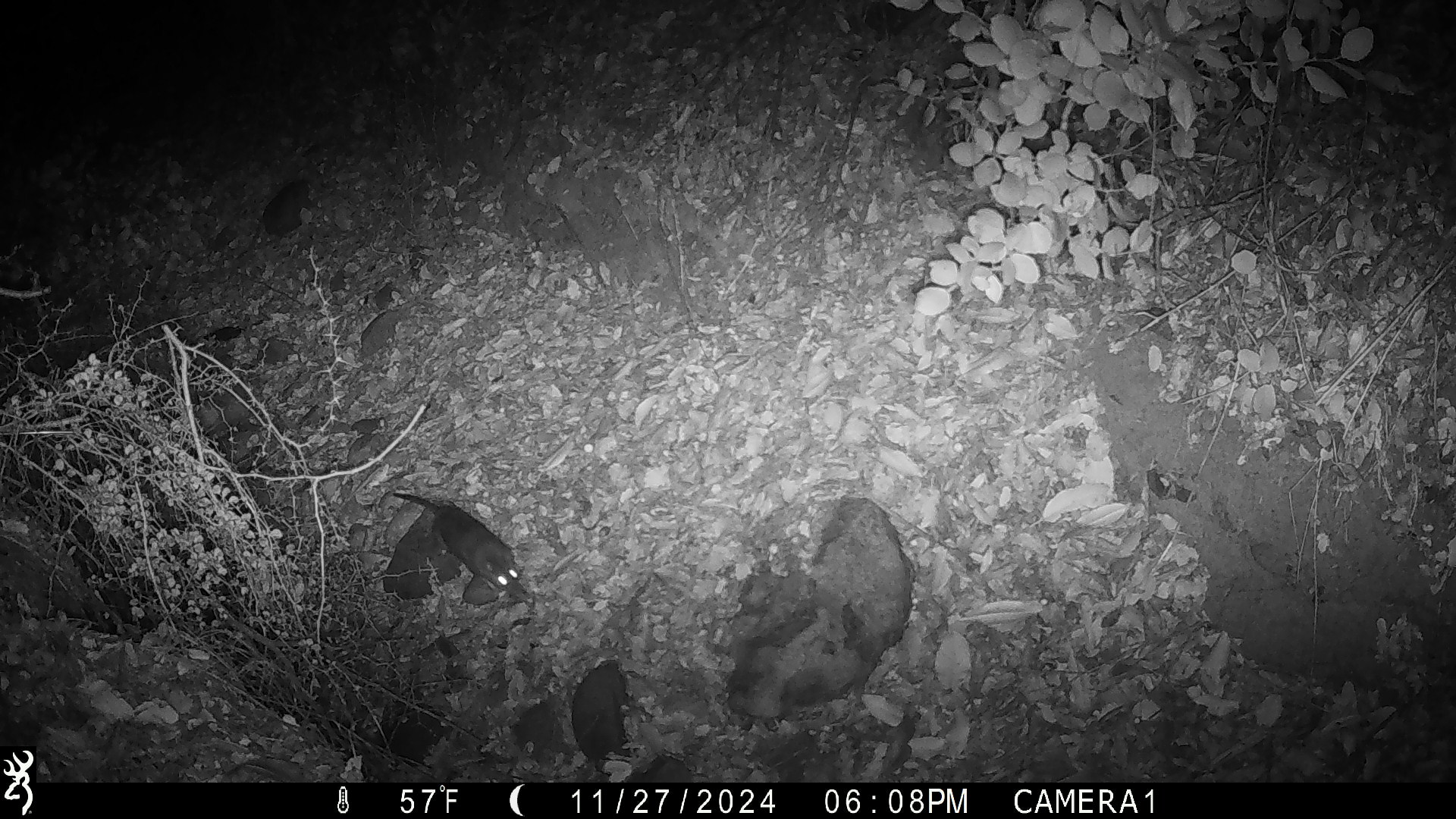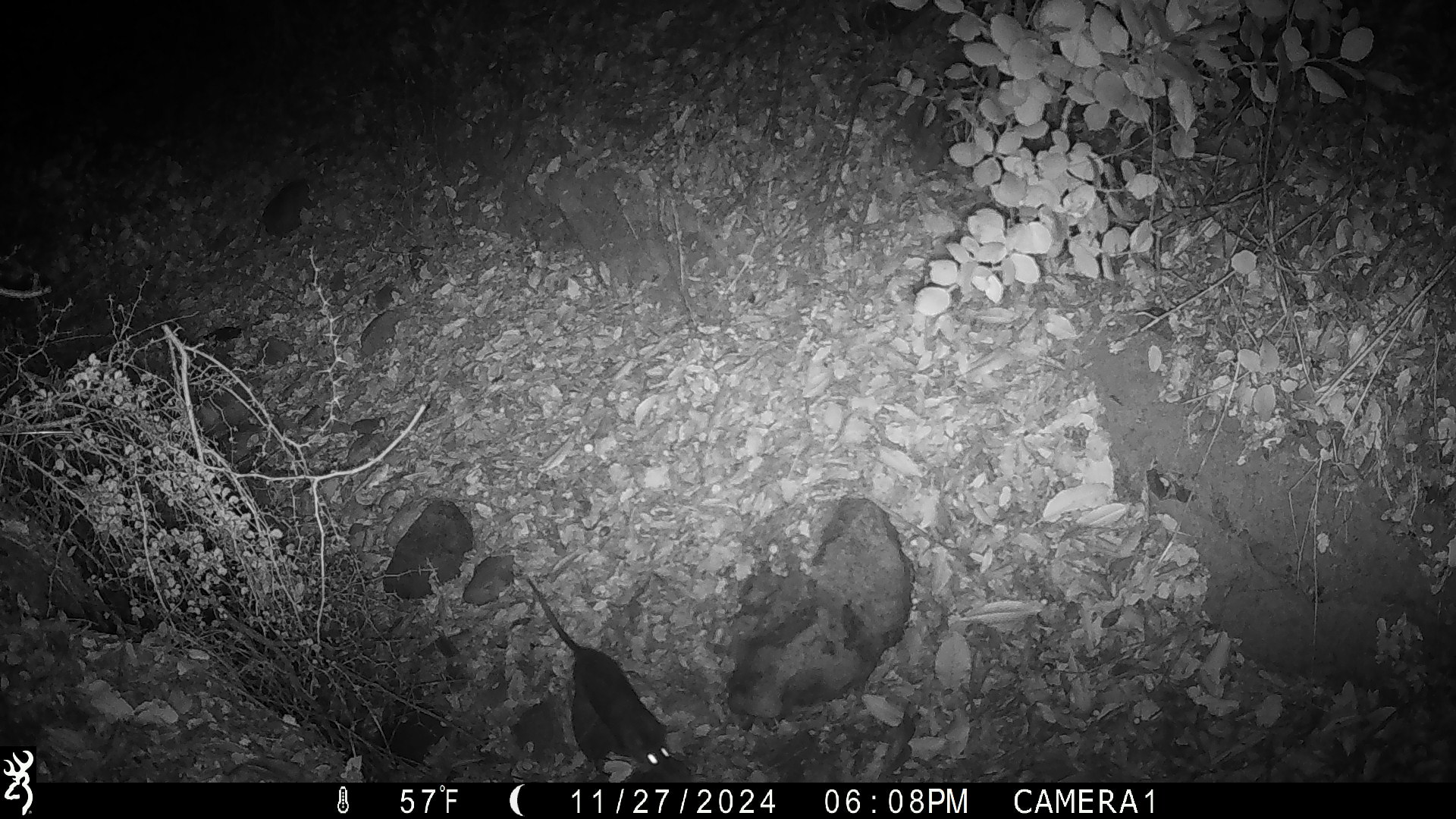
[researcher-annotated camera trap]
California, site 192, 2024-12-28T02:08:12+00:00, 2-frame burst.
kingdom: Animalia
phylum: Chordata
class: Mammalia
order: Rodentia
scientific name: Rodentia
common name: mouse or rat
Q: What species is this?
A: Mouse or rat (Rodentia).